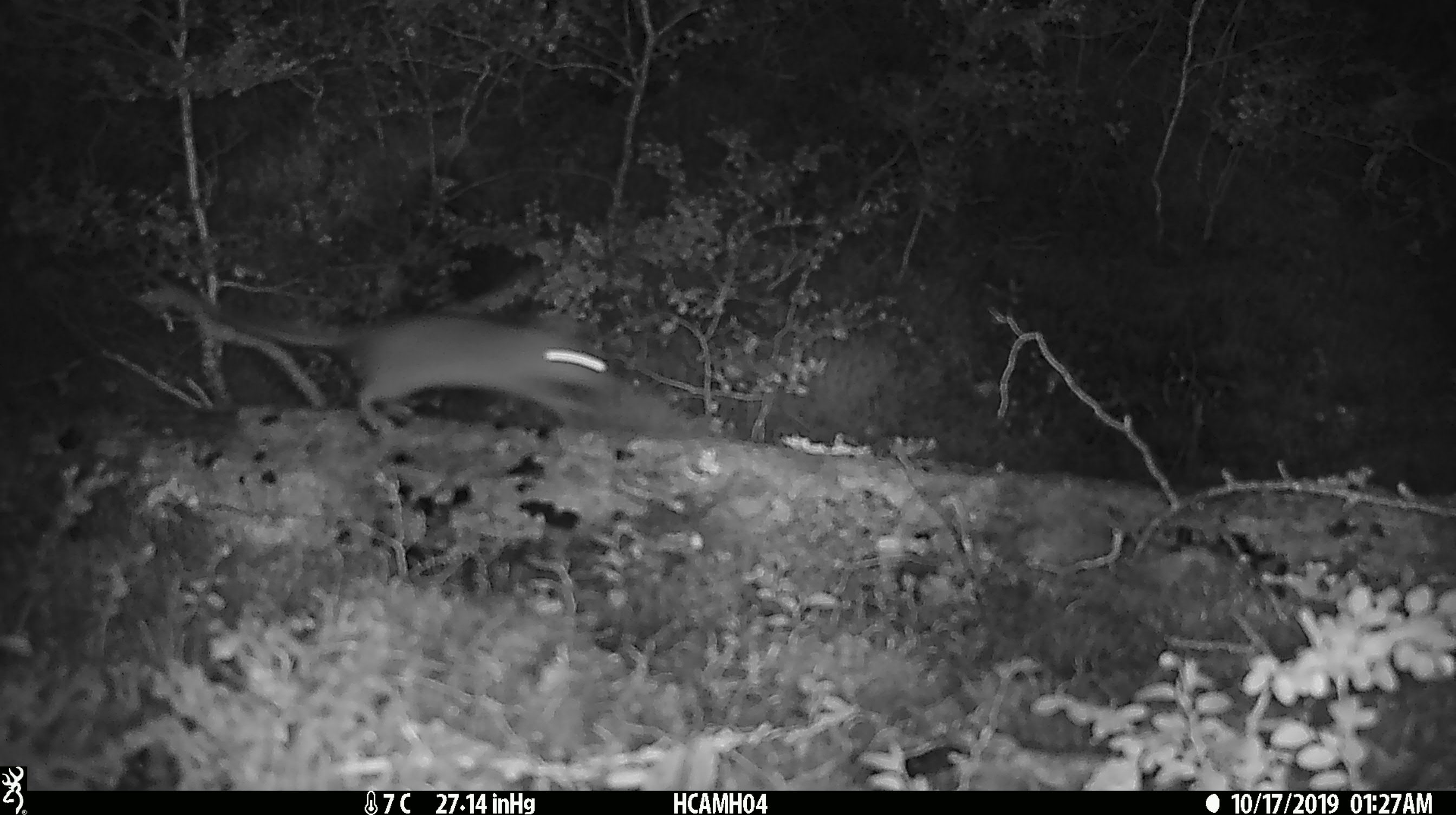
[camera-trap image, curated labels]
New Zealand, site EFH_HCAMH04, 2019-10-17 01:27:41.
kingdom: Animalia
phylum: Chordata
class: Mammalia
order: Rodentia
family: Muridae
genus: Mus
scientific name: Mus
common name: mouse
Mouse (Mus).